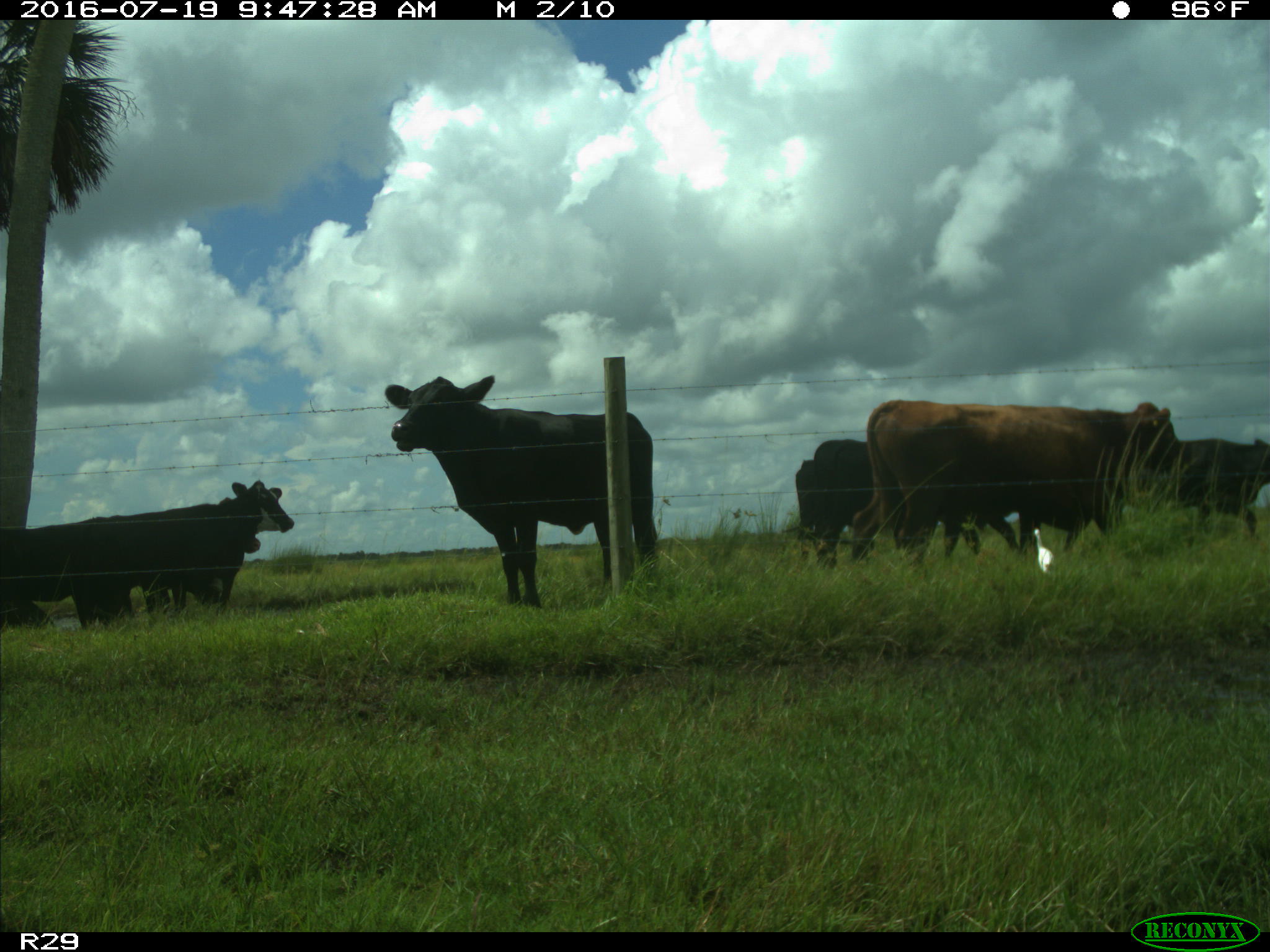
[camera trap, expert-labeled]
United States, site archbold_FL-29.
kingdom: Animalia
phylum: Chordata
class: Mammalia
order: Artiodactyla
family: Bovidae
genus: Bos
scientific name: Bos taurus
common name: domestic cow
Bos taurus (domestic cow).